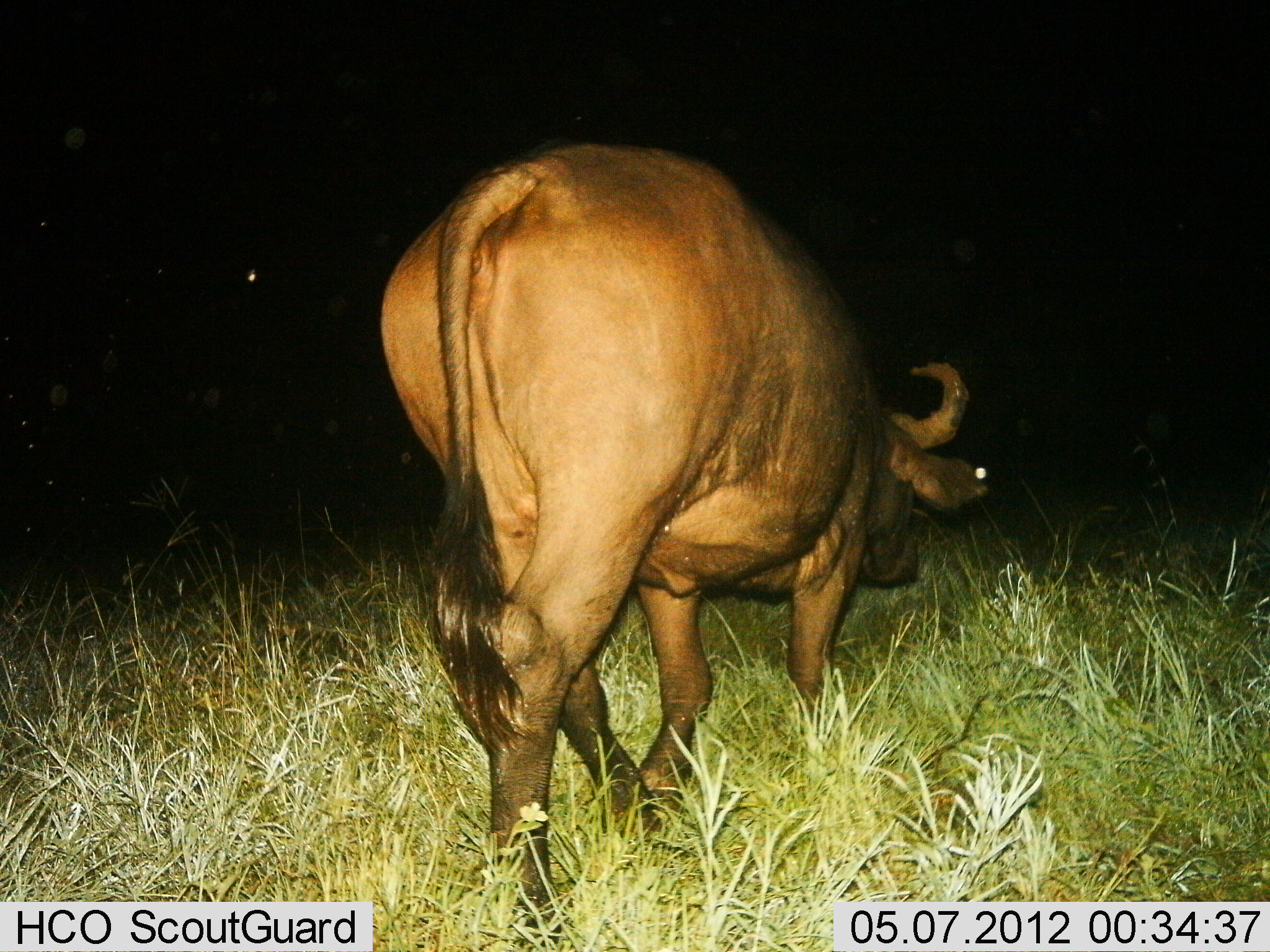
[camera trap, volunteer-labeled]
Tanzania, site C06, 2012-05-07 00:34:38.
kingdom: Animalia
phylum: Chordata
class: Mammalia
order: Artiodactyla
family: Bovidae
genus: Syncerus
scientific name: Syncerus caffer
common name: cape buffalo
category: buffalo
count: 1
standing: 10%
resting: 0%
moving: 80%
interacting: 0%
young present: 0%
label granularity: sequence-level